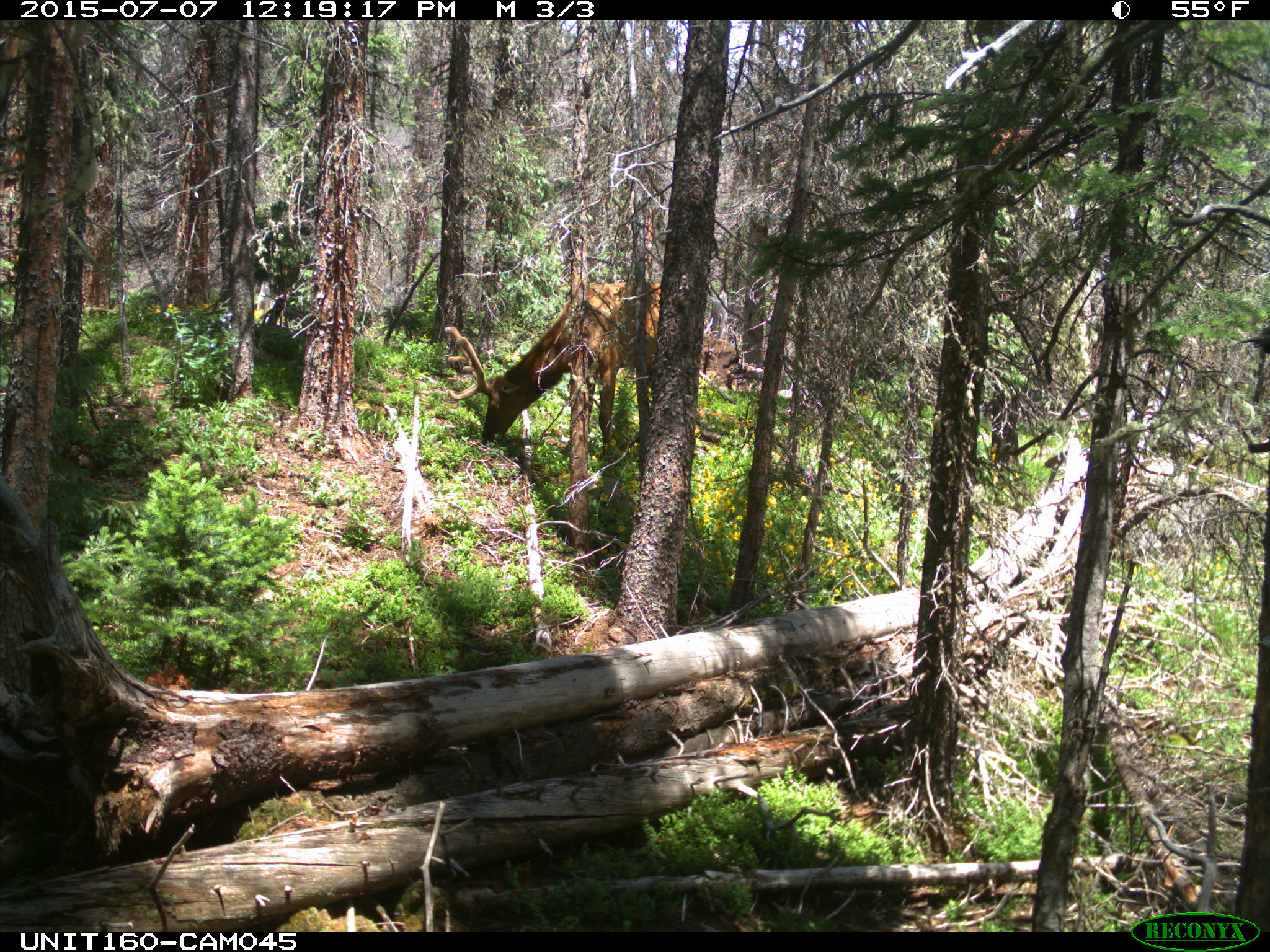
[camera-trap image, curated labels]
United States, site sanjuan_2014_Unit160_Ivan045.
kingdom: Animalia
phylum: Chordata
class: Mammalia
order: Artiodactyla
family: Cervidae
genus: Cervus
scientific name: Cervus elaphus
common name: red deer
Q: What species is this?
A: Cervus elaphus (red deer).